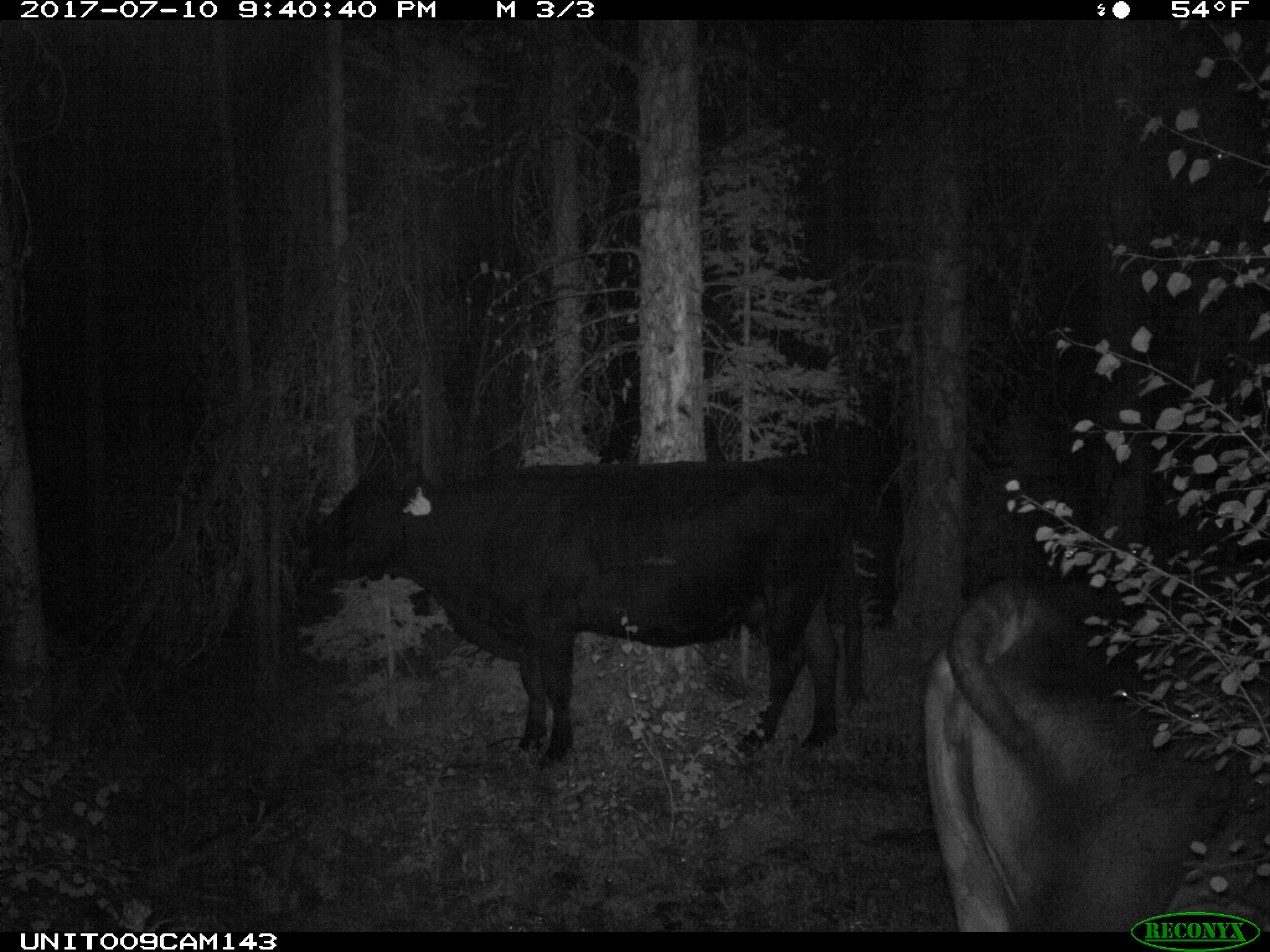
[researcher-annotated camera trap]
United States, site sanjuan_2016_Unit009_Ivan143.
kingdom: Animalia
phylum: Chordata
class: Mammalia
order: Artiodactyla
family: Bovidae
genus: Bos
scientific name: Bos taurus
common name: domestic cow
Bos taurus (domestic cow).